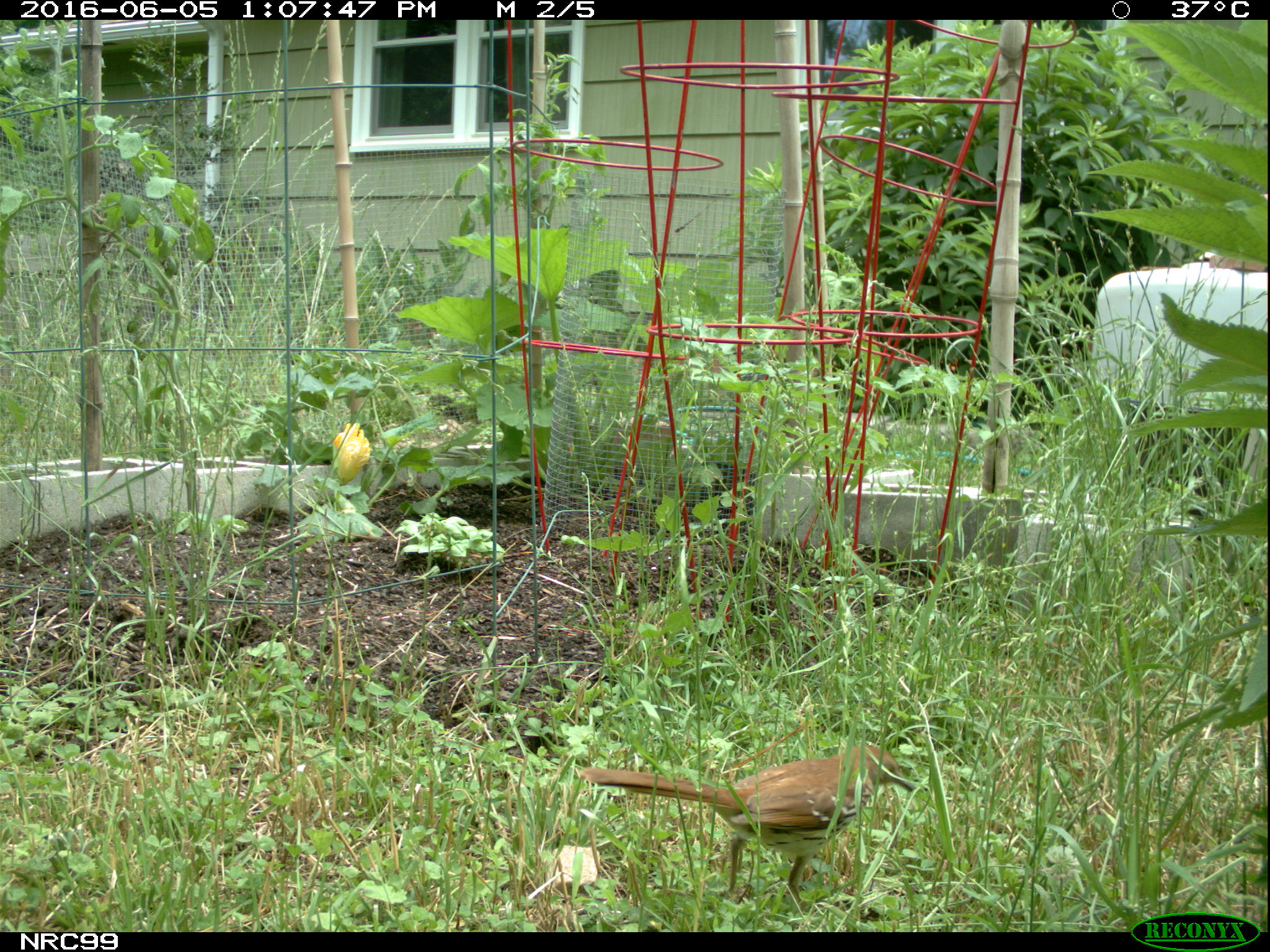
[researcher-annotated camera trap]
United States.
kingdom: Animalia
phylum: Chordata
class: Aves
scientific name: Aves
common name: bird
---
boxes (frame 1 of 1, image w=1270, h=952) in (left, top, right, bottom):
Bird: (567, 731, 913, 907)